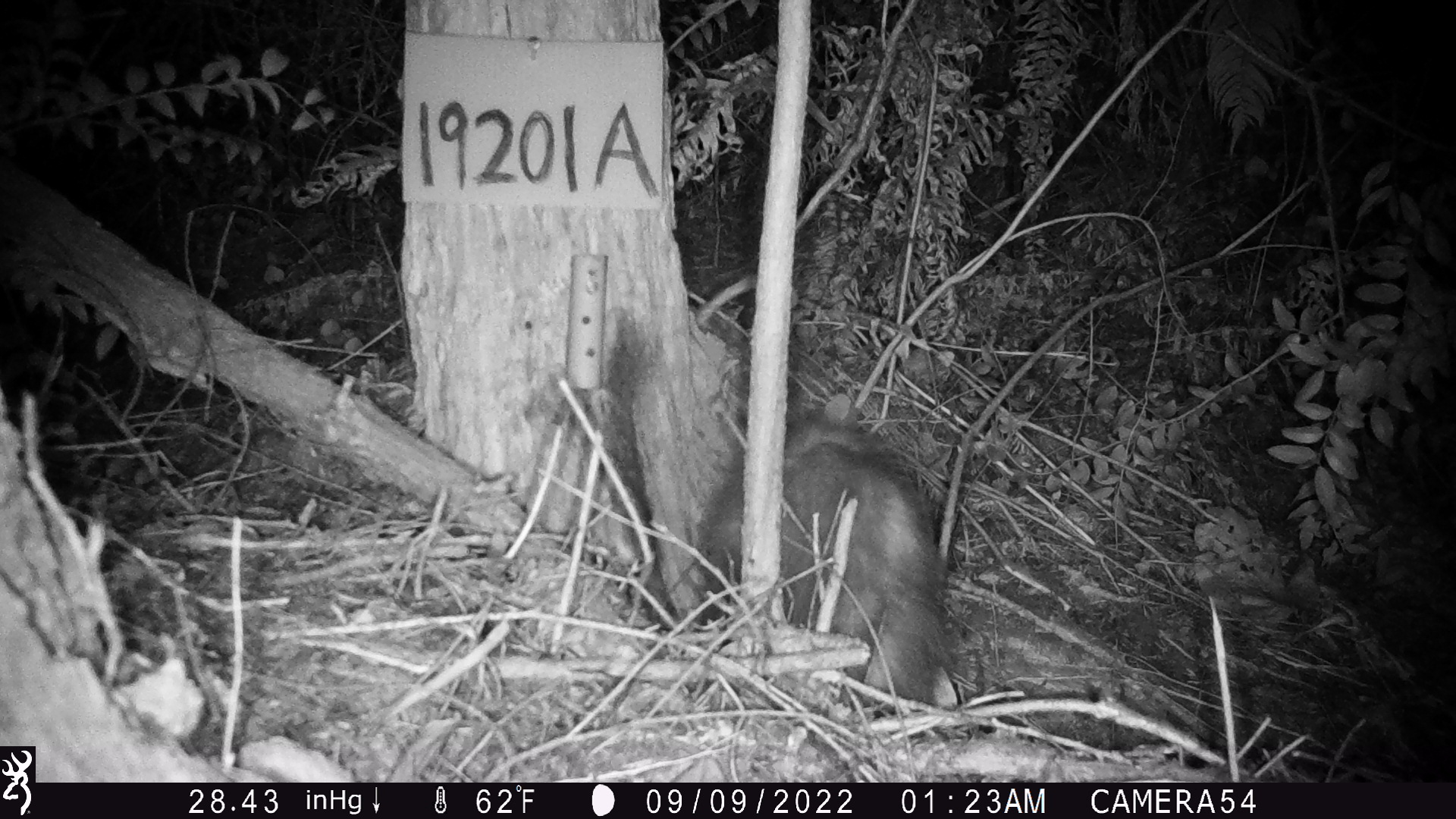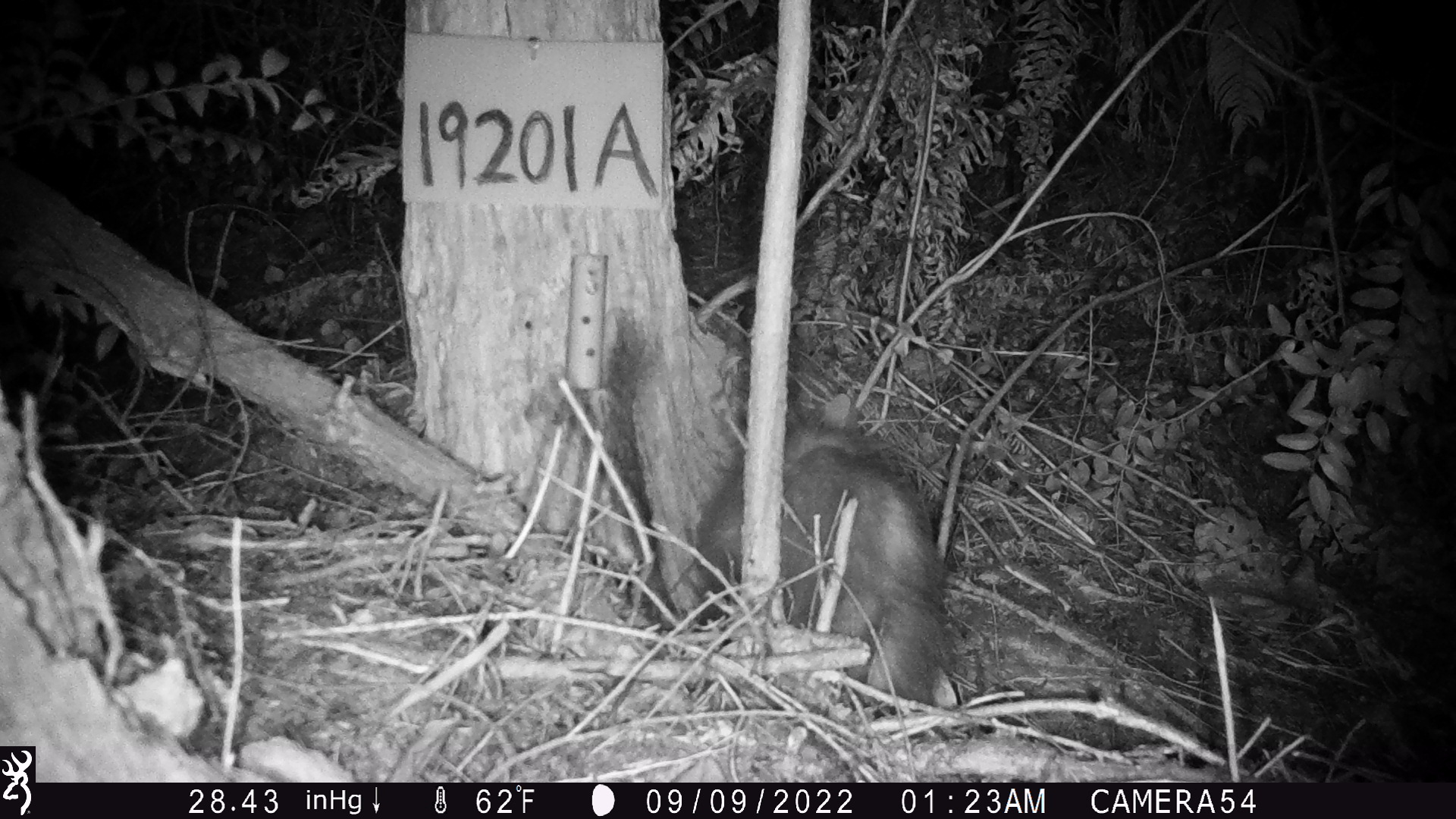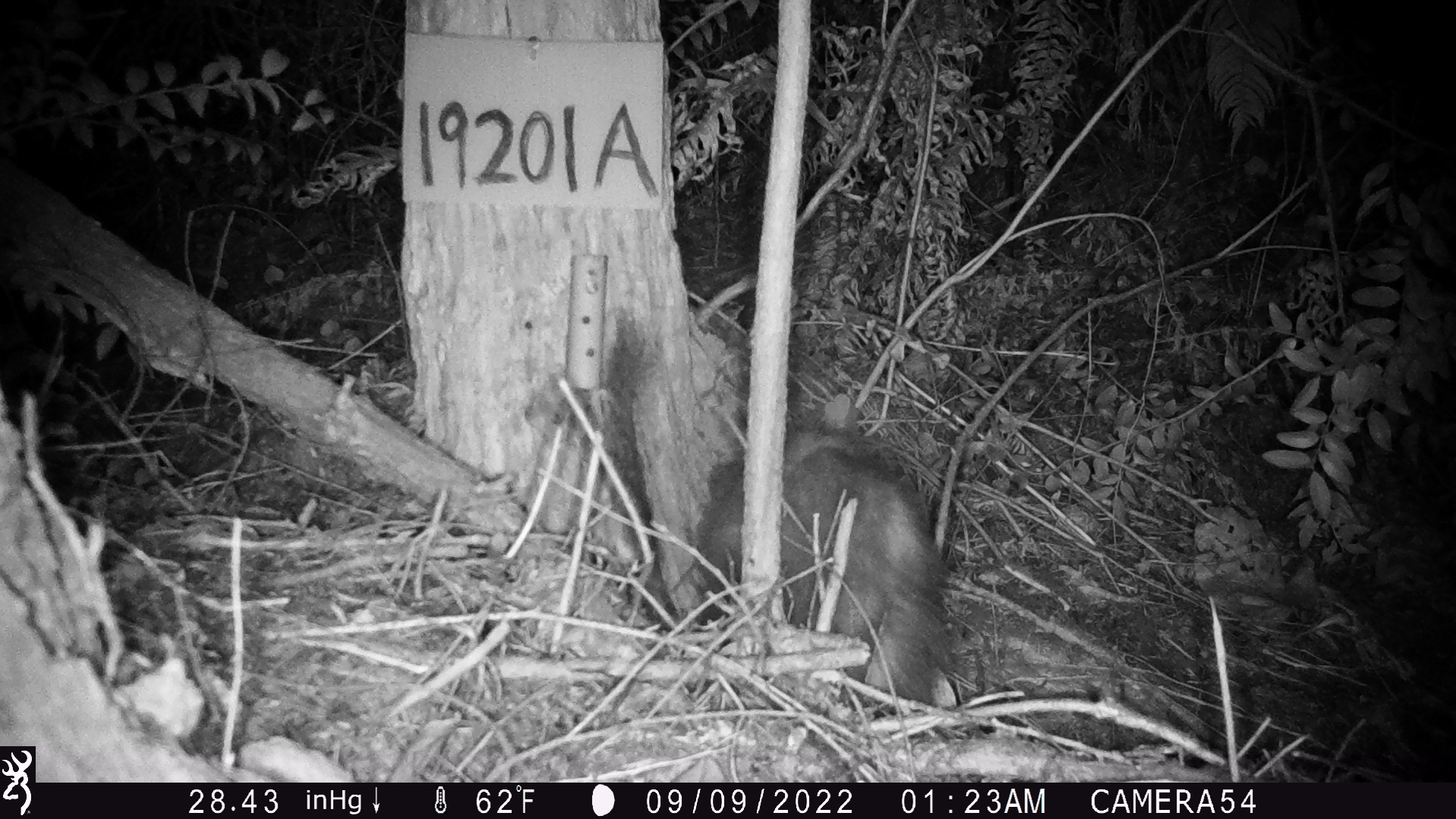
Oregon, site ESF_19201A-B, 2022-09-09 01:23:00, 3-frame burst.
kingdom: Animalia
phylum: Chordata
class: Mammalia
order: Didelphimorphia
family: Didelphidae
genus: Didelphis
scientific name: Didelphis virginiana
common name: virginia opossum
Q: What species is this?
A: Virginia opossum (Didelphis virginiana).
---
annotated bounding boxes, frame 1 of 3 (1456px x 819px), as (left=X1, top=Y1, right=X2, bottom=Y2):
virginia opossum: (left=645, top=380, right=972, bottom=727)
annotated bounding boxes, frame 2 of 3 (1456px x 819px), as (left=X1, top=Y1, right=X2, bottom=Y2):
virginia opossum: (left=675, top=408, right=973, bottom=715)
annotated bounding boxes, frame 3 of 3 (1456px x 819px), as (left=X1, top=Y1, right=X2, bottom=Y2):
virginia opossum: (left=656, top=398, right=959, bottom=736)